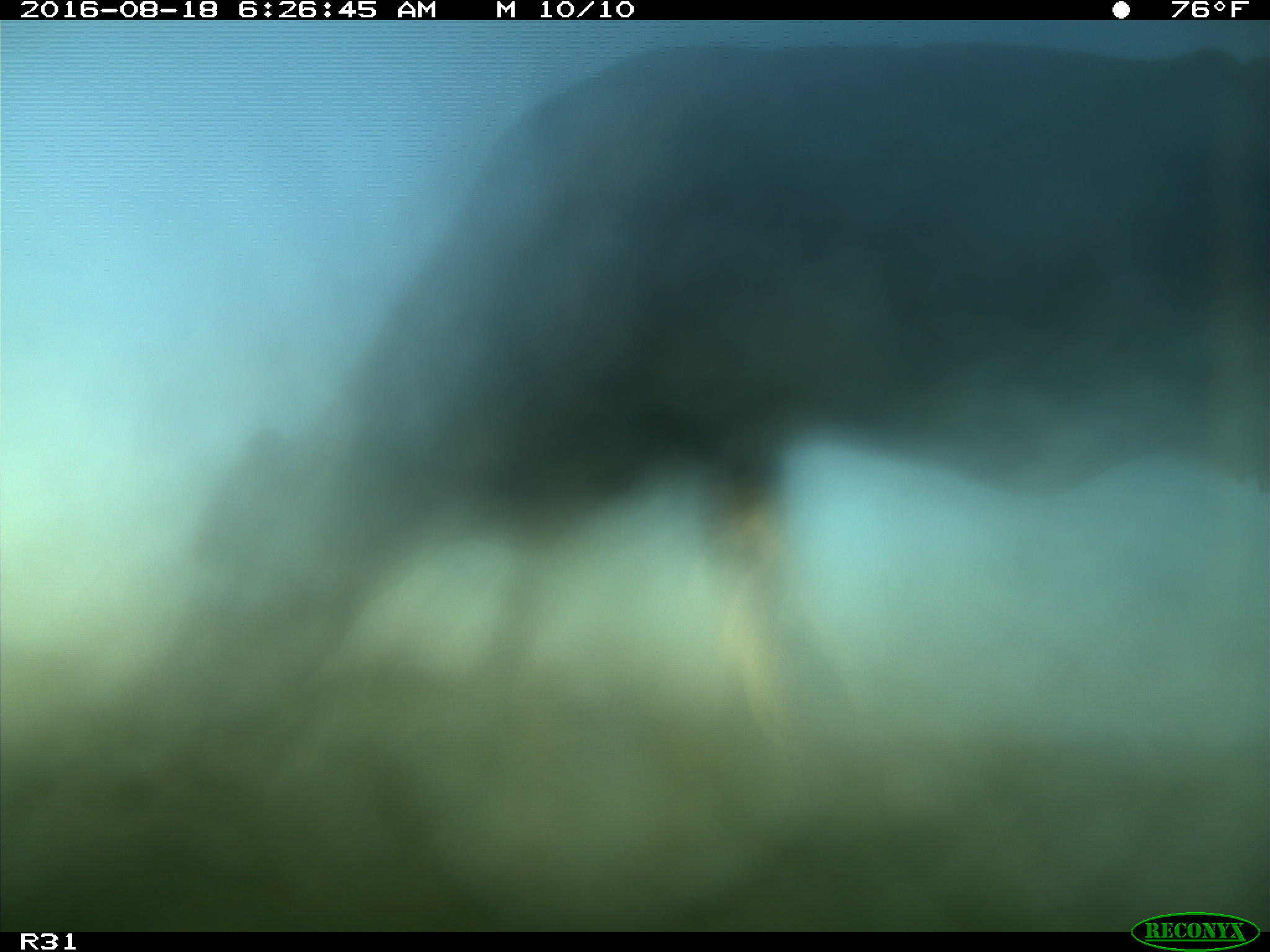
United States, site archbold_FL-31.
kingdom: Animalia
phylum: Chordata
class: Mammalia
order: Artiodactyla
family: Bovidae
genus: Bos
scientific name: Bos taurus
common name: domestic cow